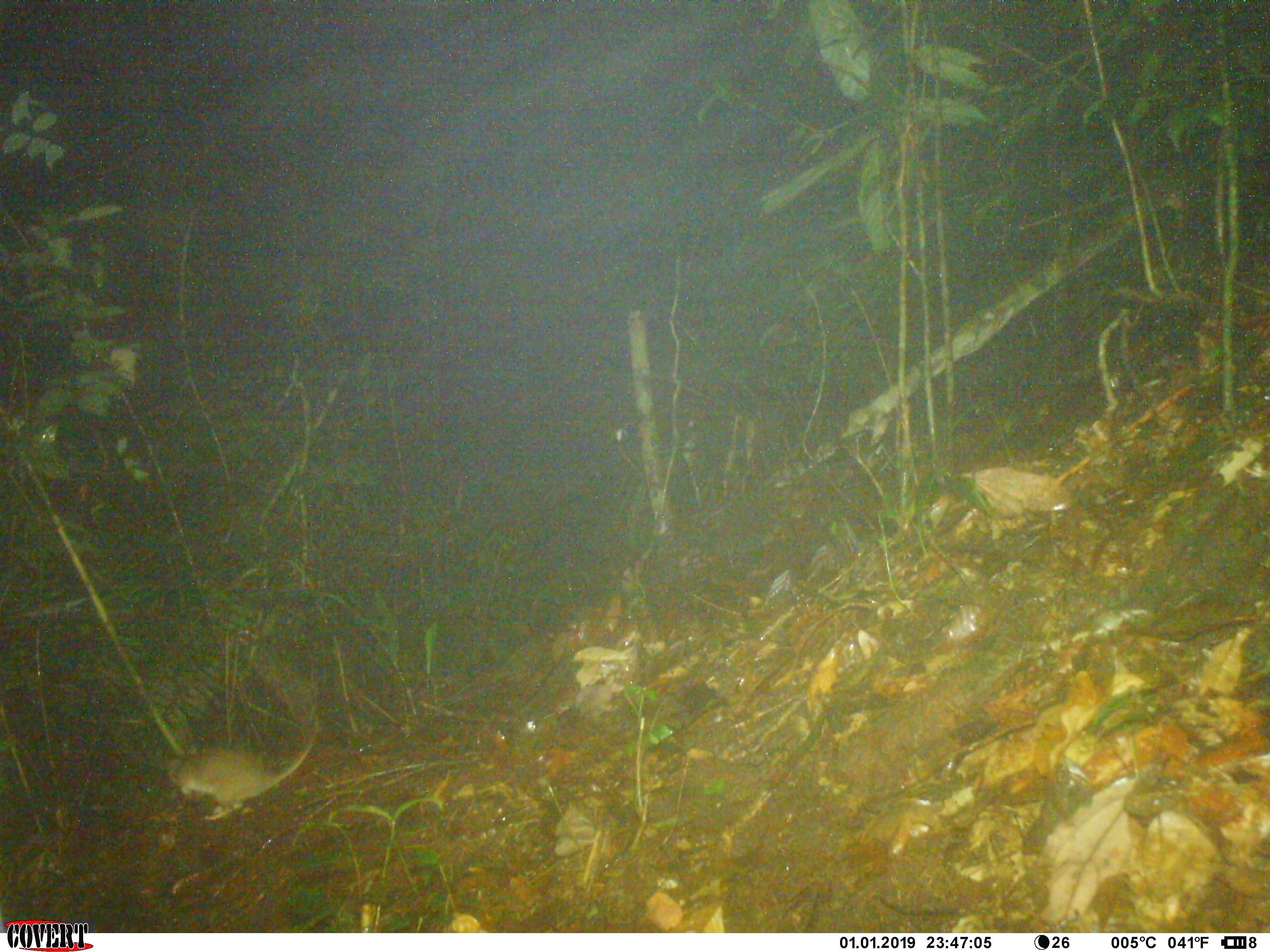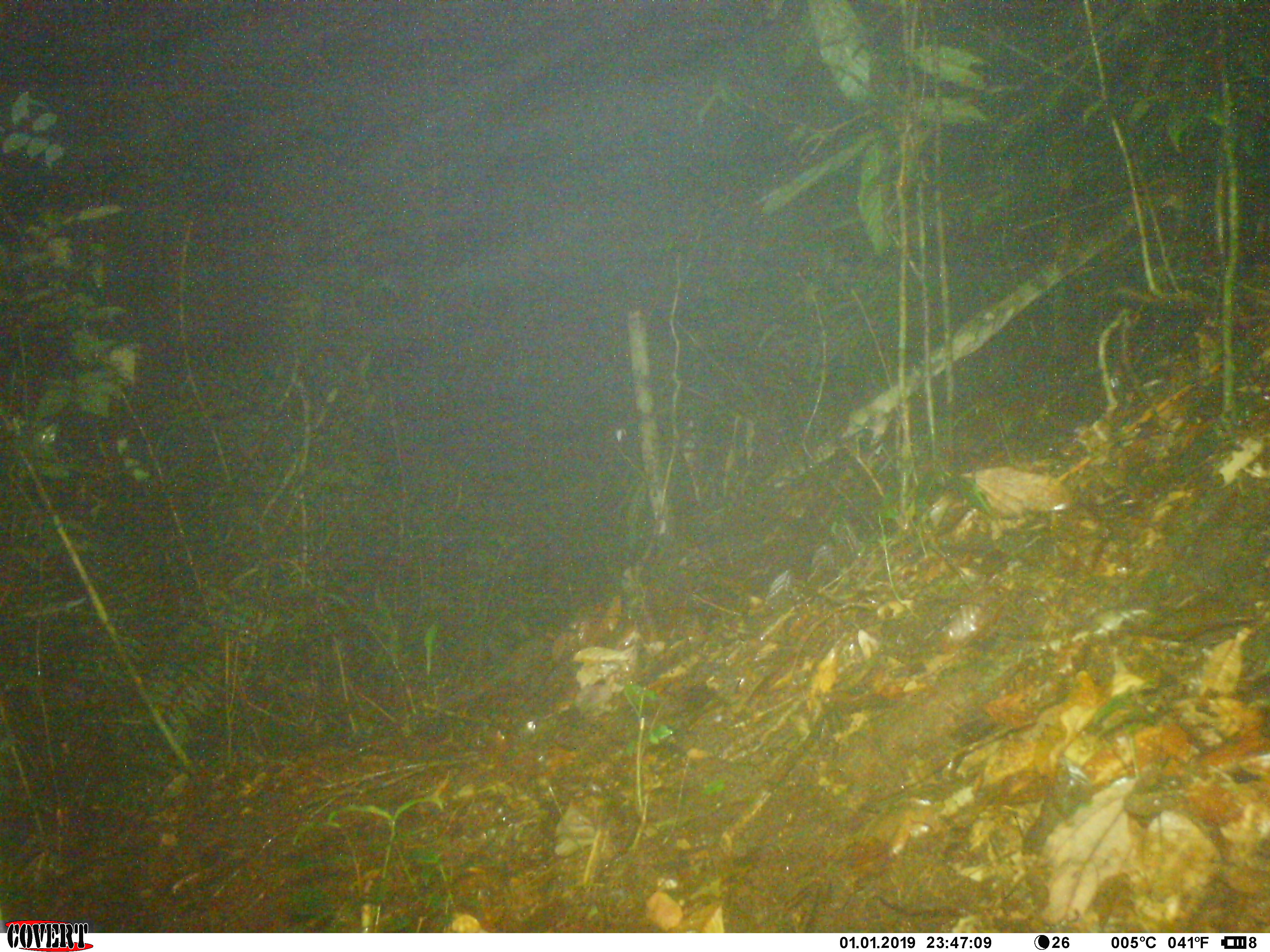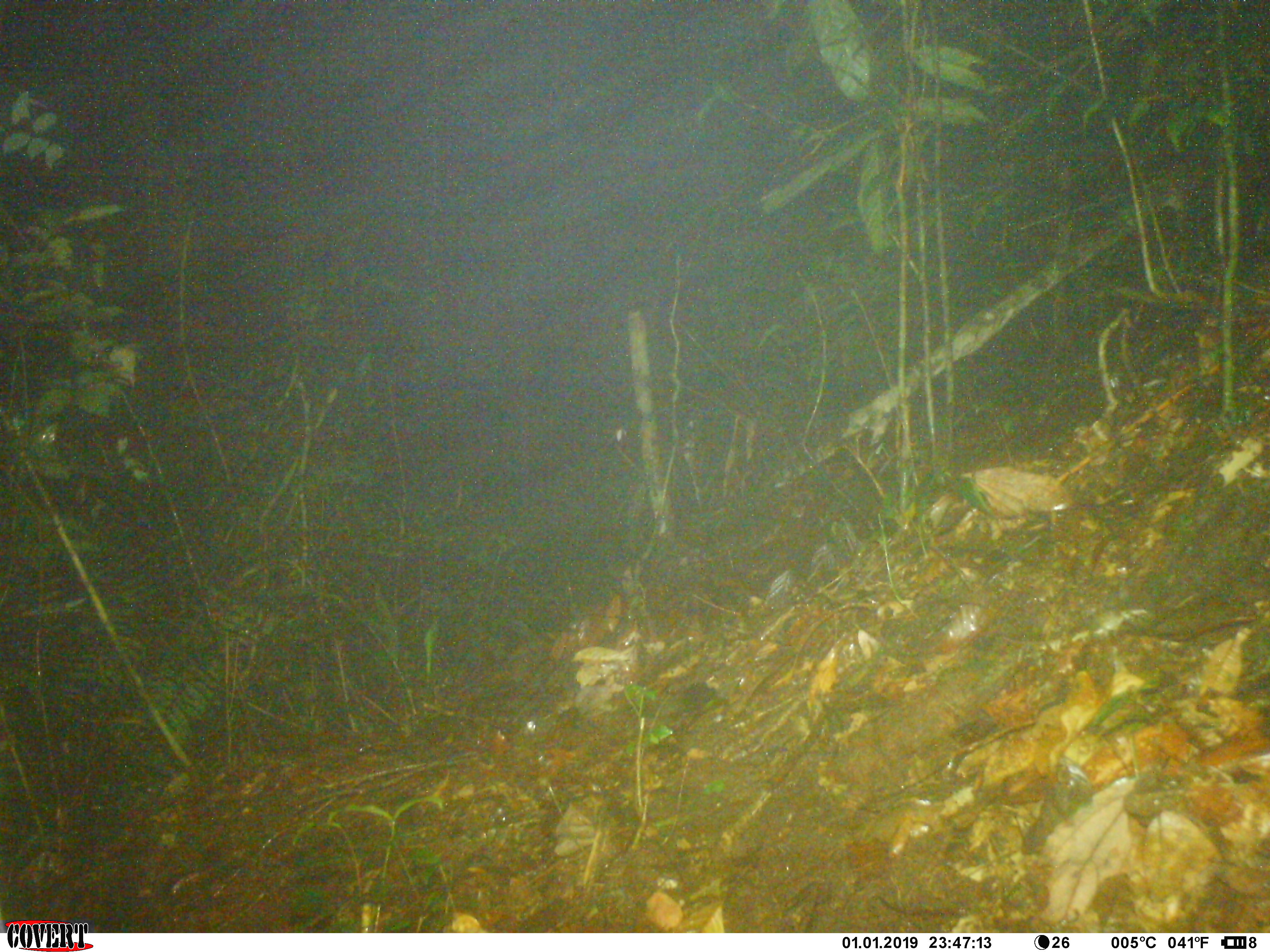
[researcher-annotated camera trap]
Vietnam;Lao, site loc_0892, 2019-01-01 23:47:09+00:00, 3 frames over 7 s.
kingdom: Animalia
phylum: Chordata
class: Mammalia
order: Rodentia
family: Muridae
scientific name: Muridae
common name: old-world mice and rats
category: unidentified murid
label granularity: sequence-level